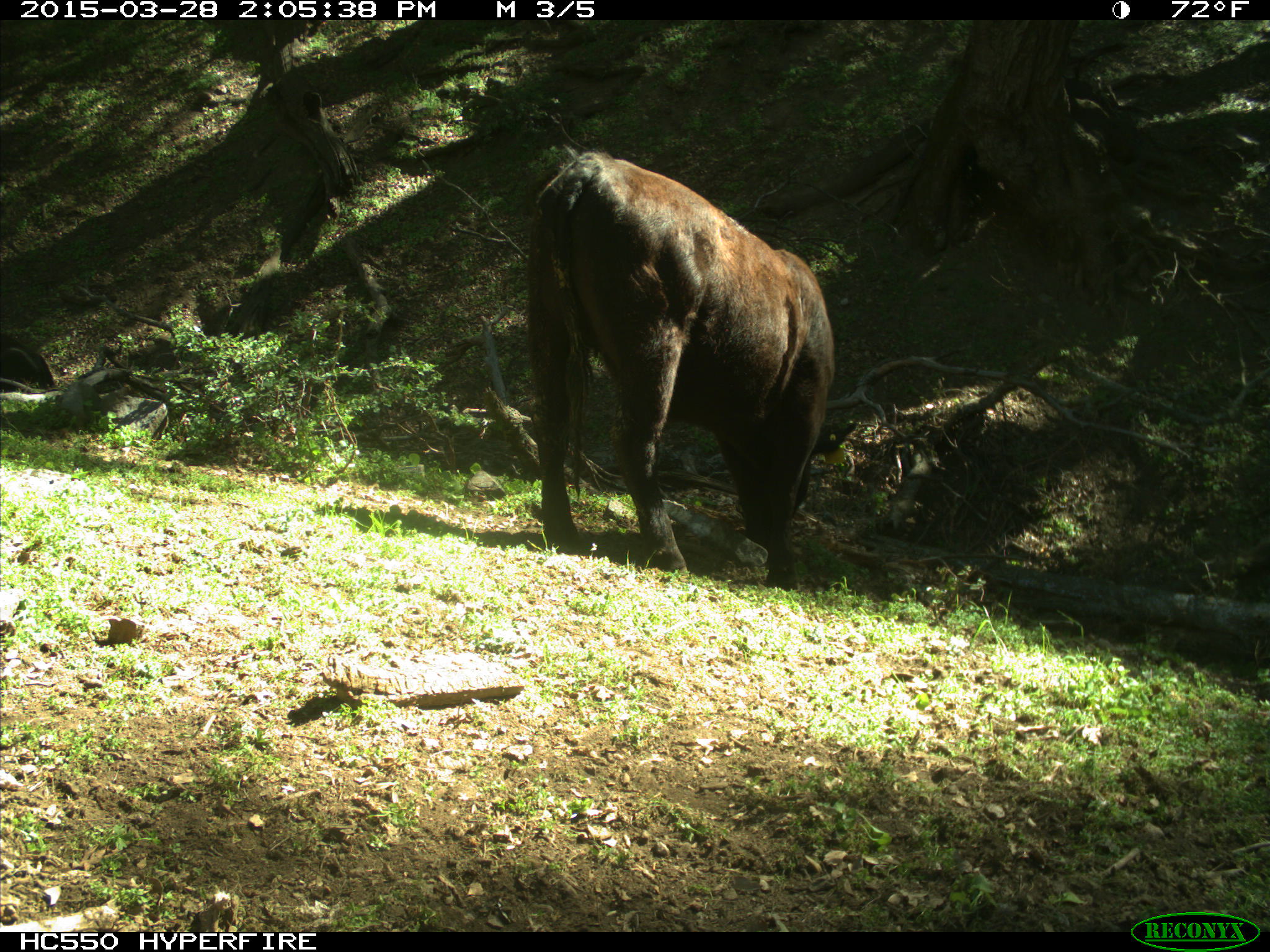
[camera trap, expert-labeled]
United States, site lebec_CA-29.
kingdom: Animalia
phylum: Chordata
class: Mammalia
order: Artiodactyla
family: Bovidae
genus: Bos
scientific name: Bos taurus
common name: domestic cow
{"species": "Bos taurus (domestic cow)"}